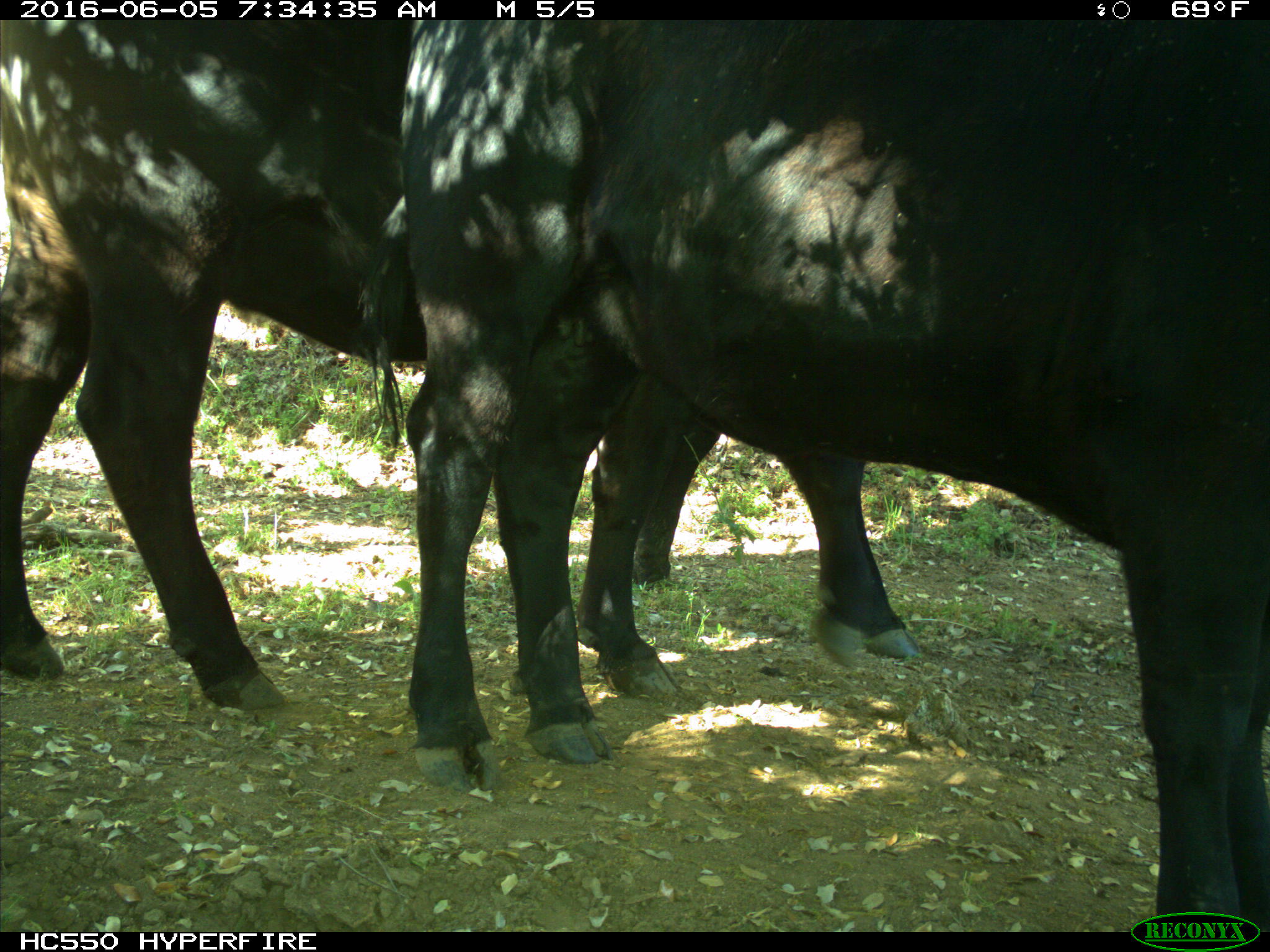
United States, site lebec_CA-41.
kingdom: Animalia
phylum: Chordata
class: Mammalia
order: Artiodactyla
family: Bovidae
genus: Bos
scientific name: Bos taurus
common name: domestic cow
Bos taurus (domestic cow).